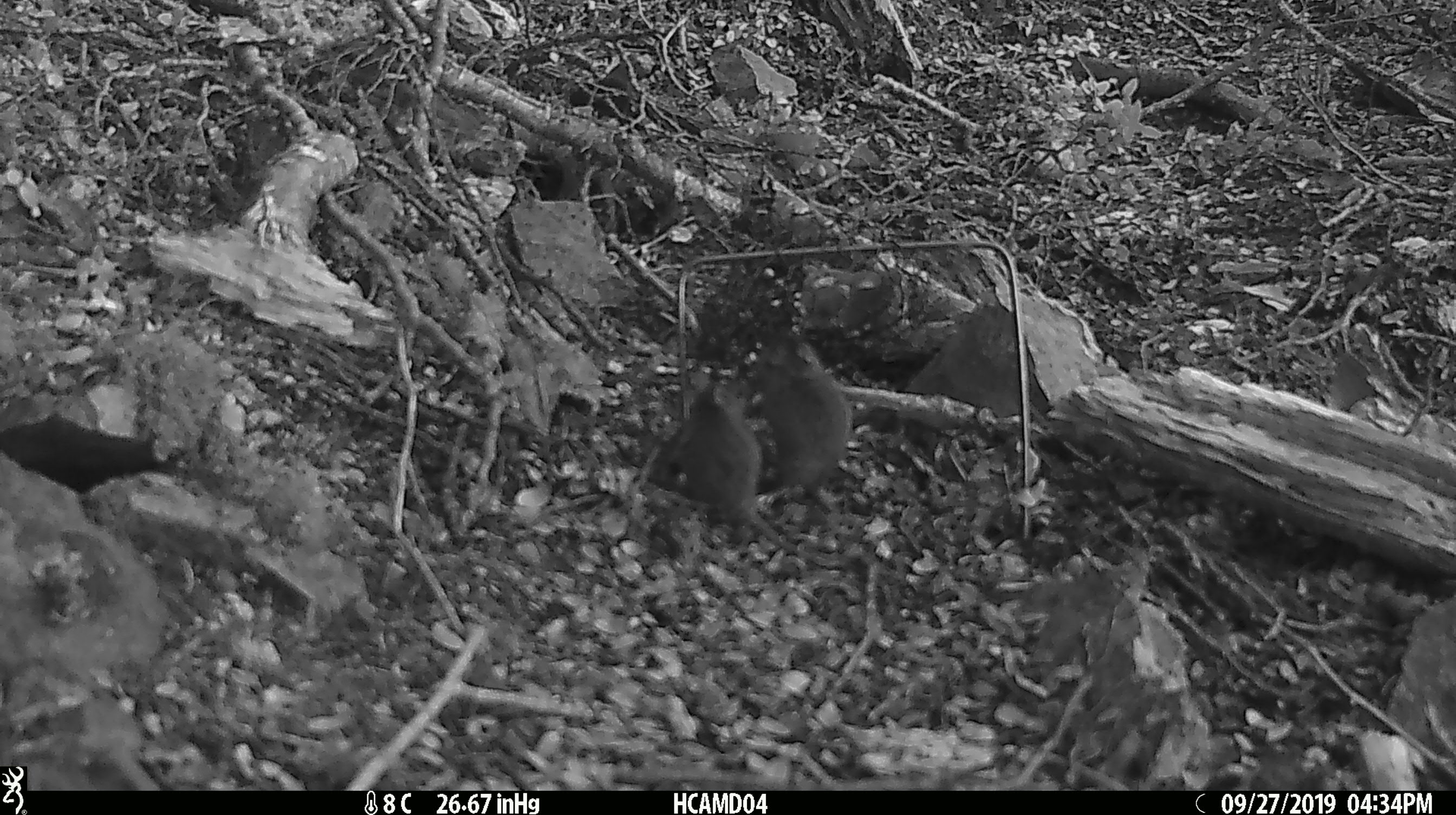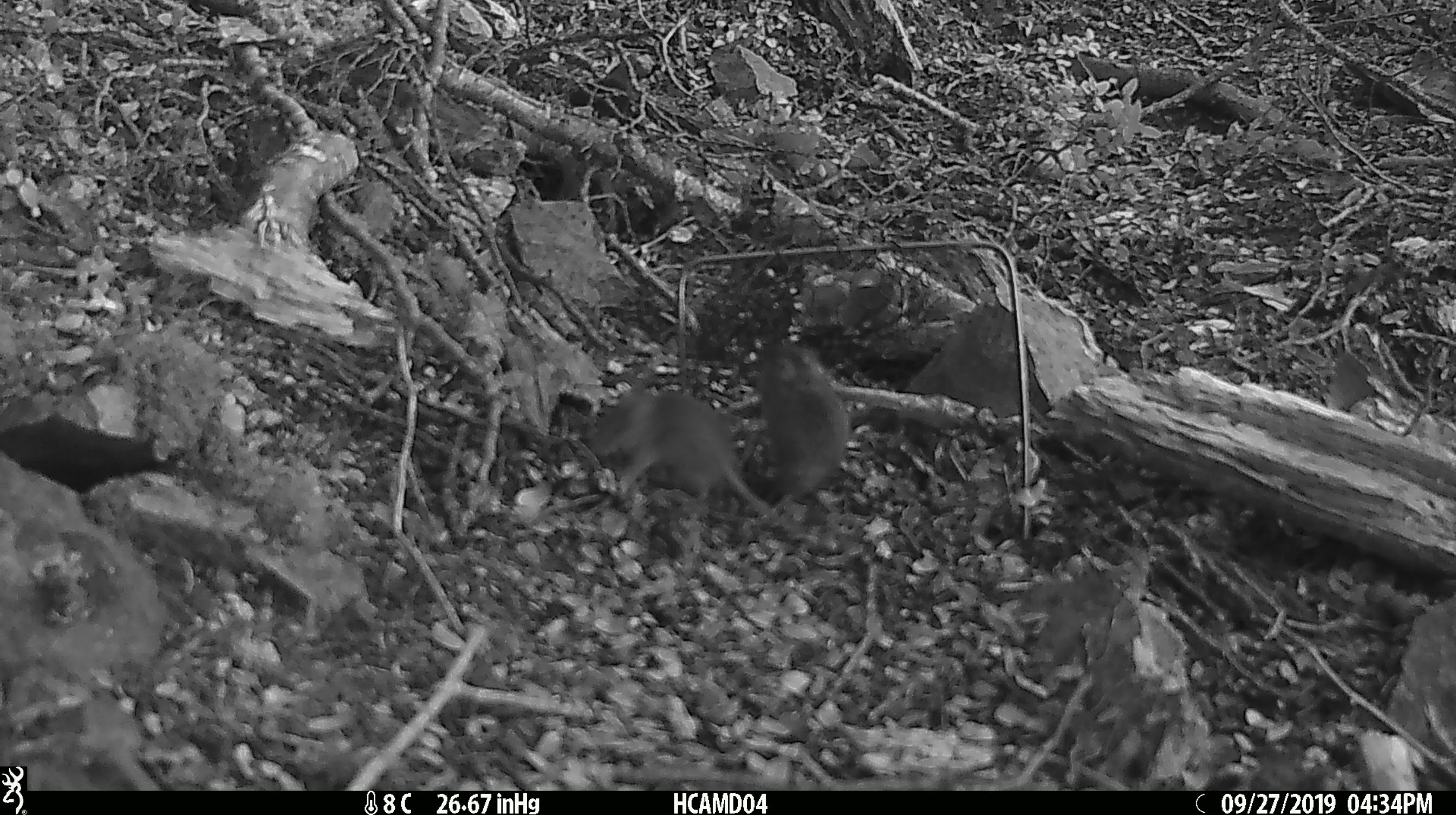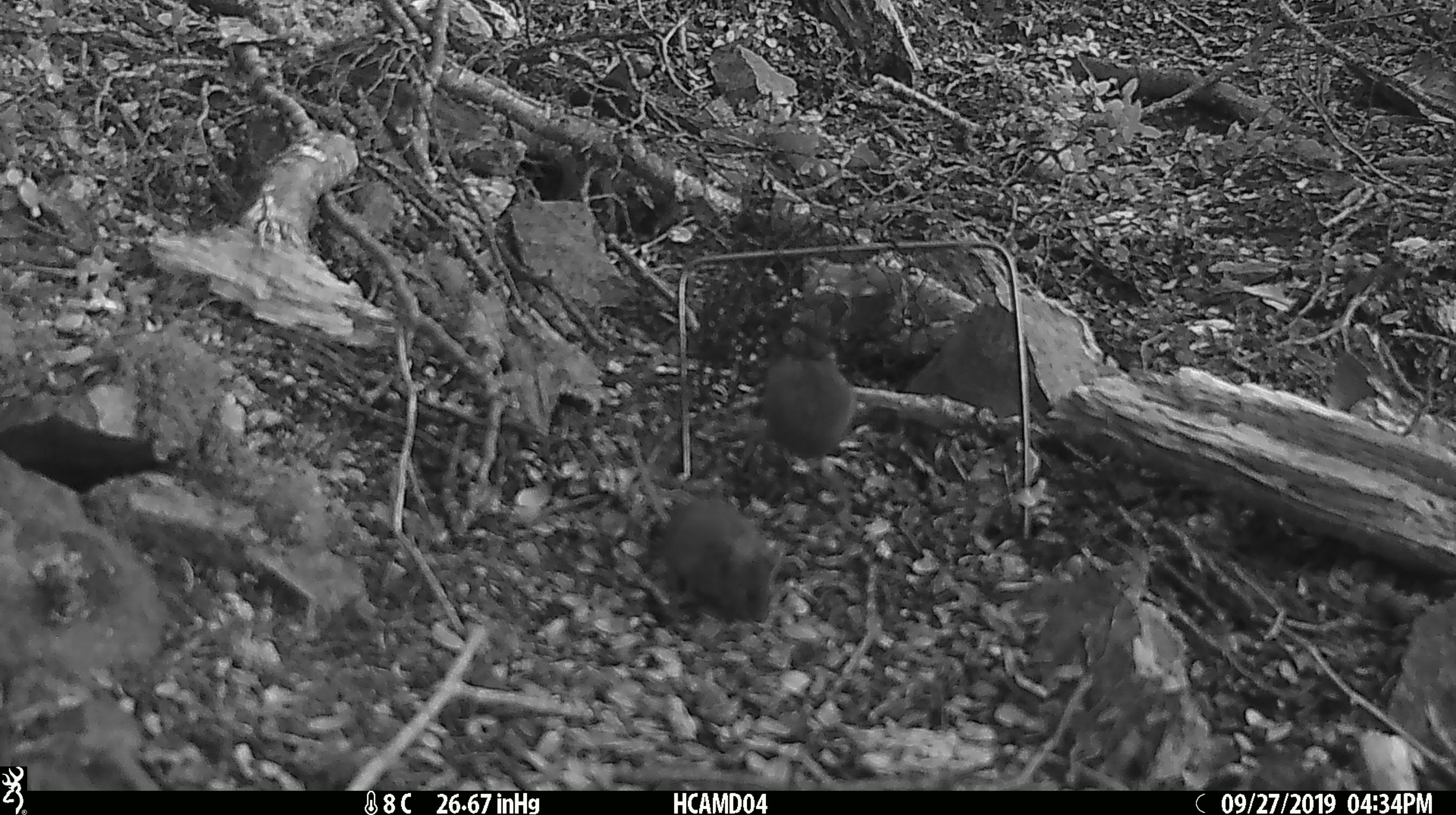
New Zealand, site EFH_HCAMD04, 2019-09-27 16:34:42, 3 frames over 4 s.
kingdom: Animalia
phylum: Chordata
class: Mammalia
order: Rodentia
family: Muridae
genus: Mus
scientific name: Mus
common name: mouse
Mouse (Mus).